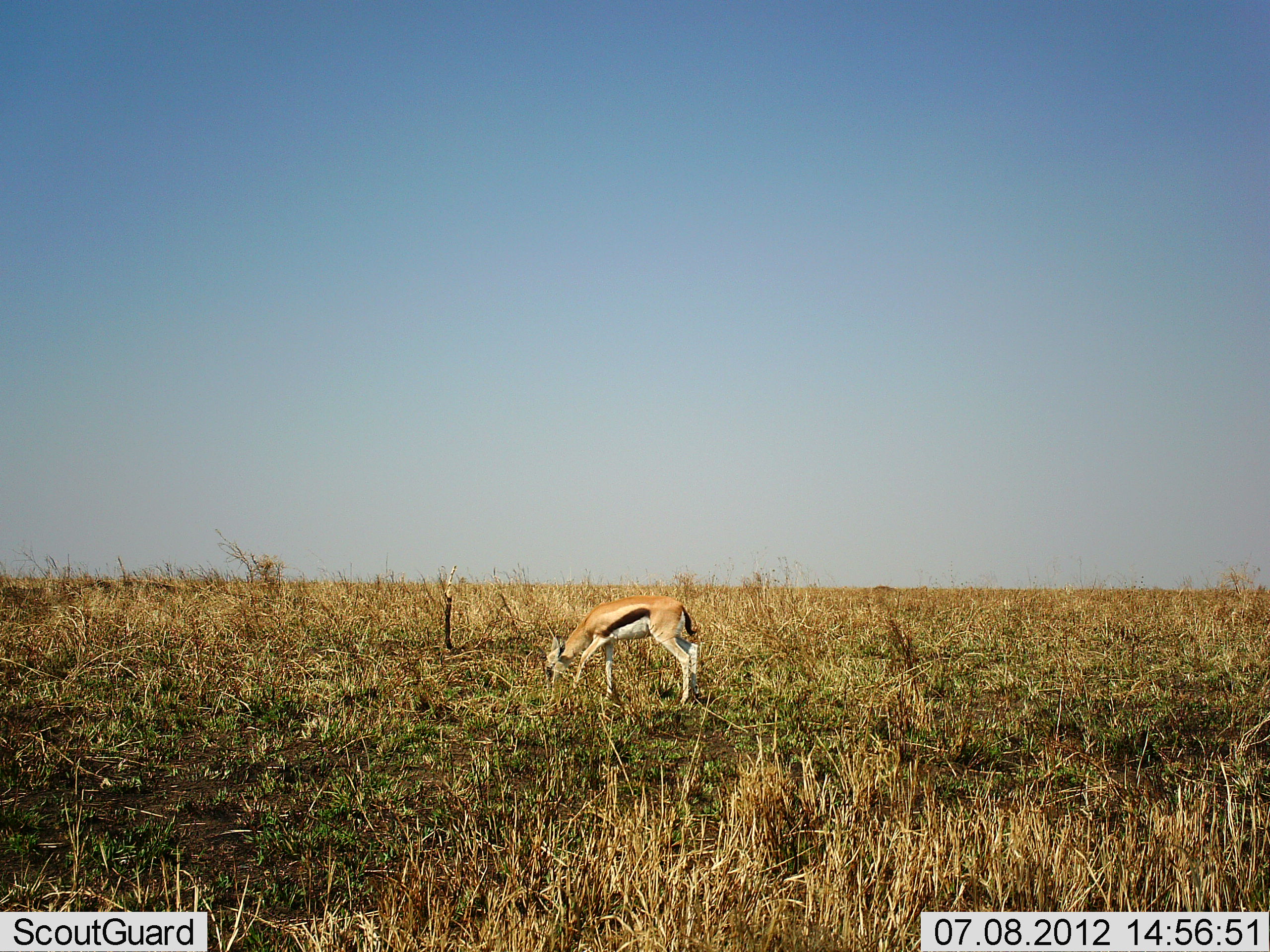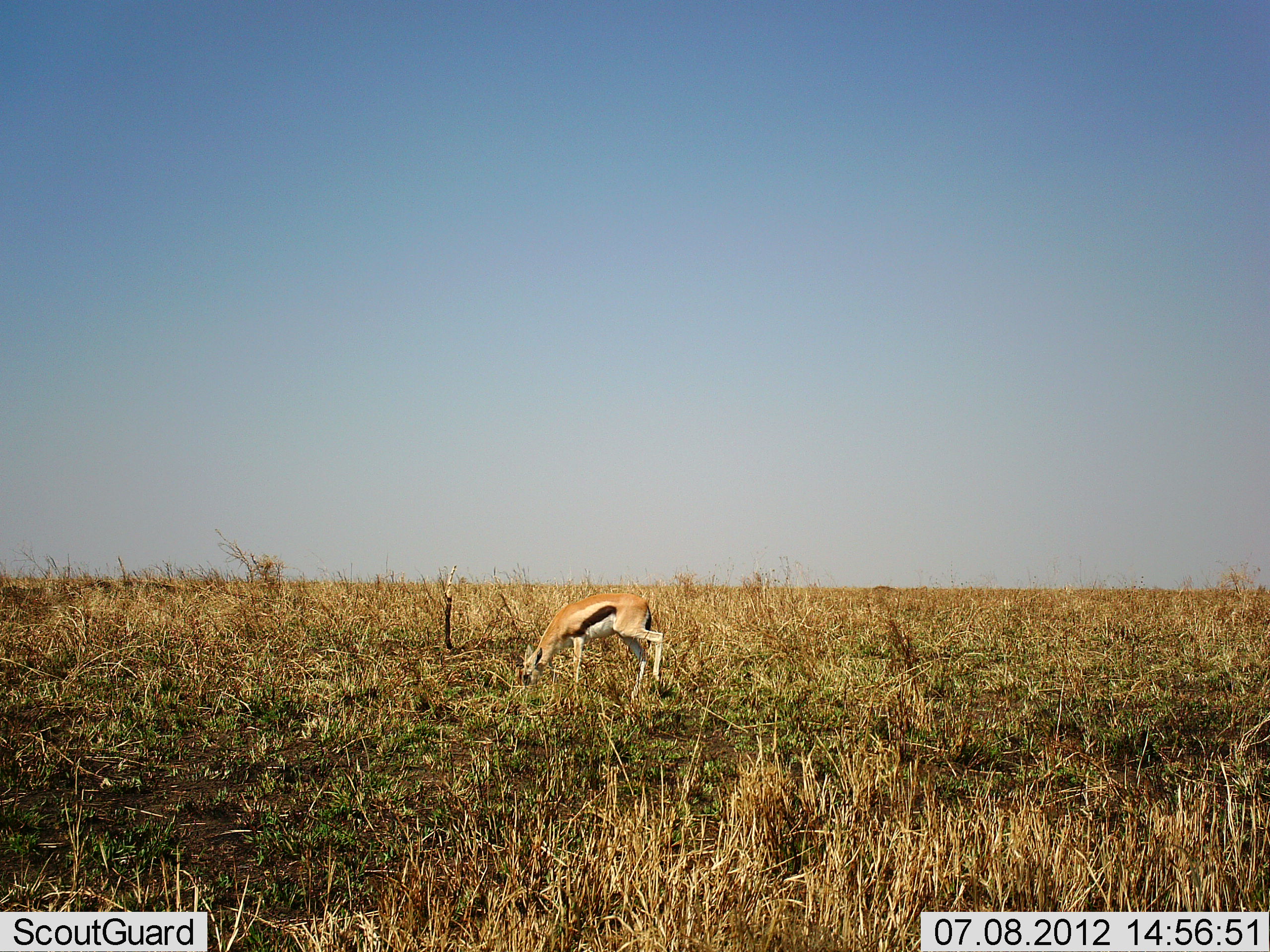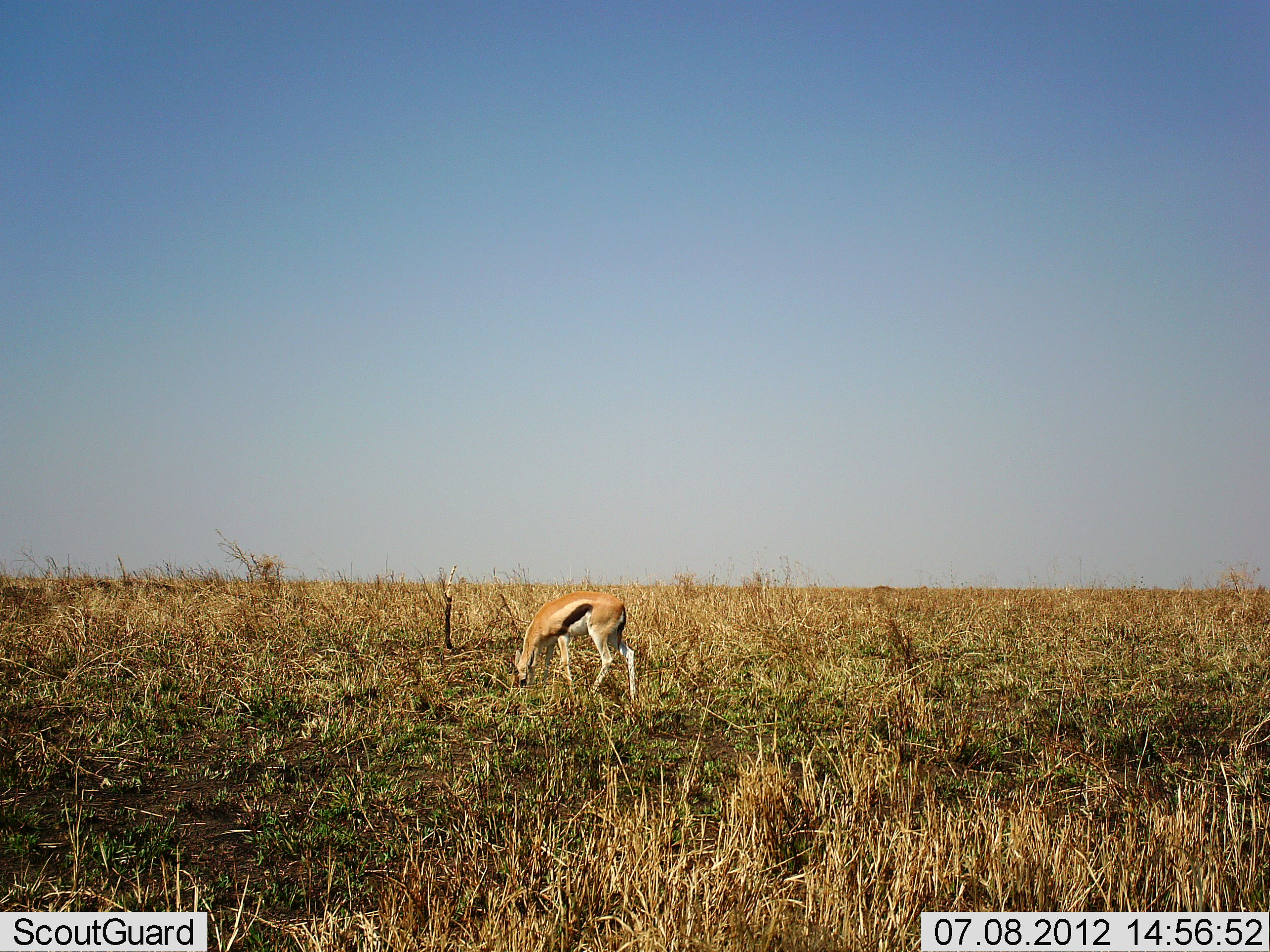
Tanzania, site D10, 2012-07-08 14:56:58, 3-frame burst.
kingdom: Animalia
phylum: Chordata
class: Mammalia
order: Artiodactyla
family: Bovidae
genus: Eudorcas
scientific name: Eudorcas thomsonii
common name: thomson's gazelle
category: gazellethomsons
Gazellethomsons (thomson's gazelle) (Eudorcas thomsonii), count 1. Behavior (volunteer vote fractions): standing 0%, resting 0%, moving 0%, interacting 0%. Young present (vote fraction): 10%. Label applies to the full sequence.